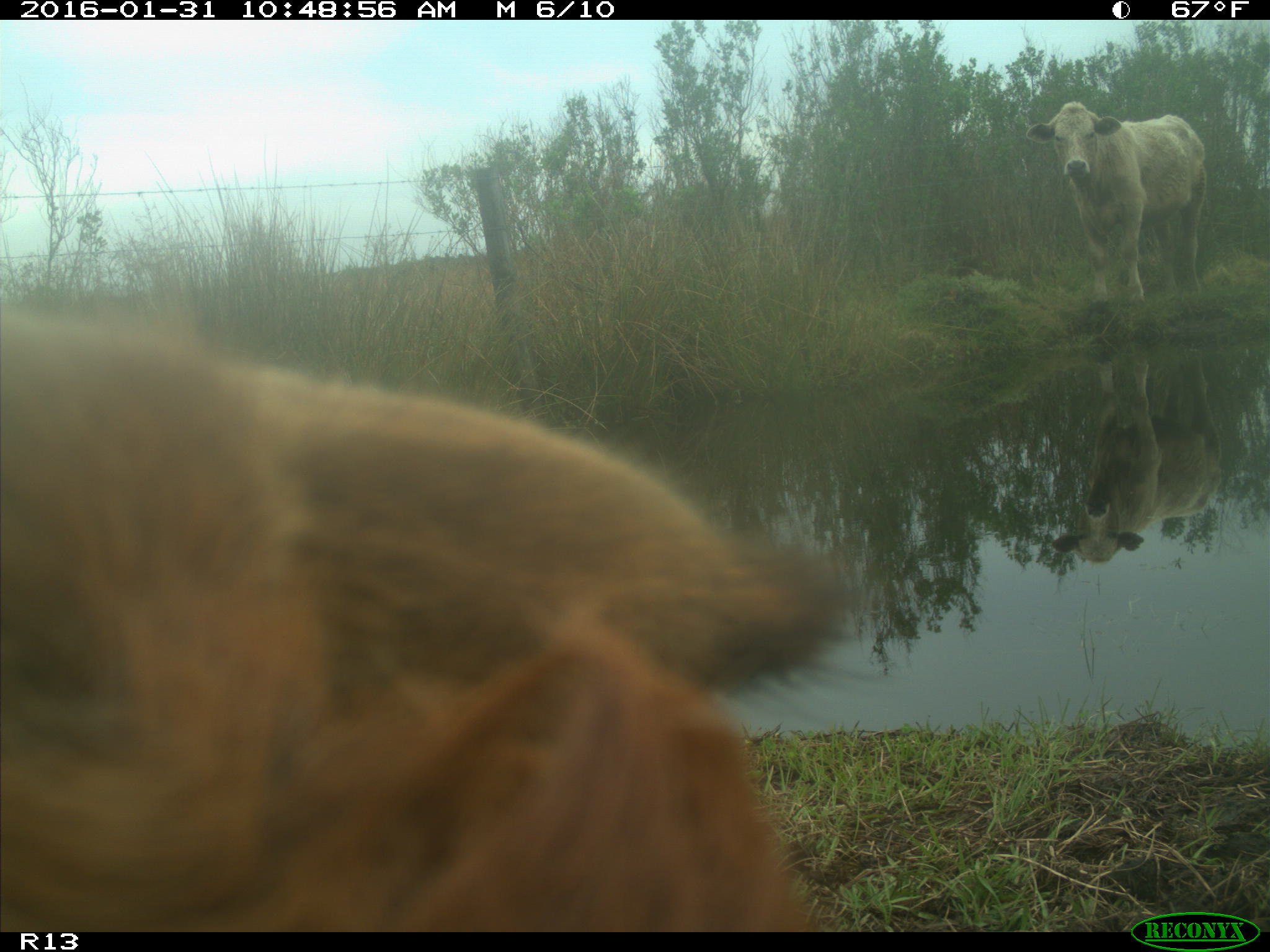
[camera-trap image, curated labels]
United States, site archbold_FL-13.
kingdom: Animalia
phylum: Chordata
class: Mammalia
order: Artiodactyla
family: Bovidae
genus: Bos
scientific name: Bos taurus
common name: domestic cow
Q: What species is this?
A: Bos taurus (domestic cow).